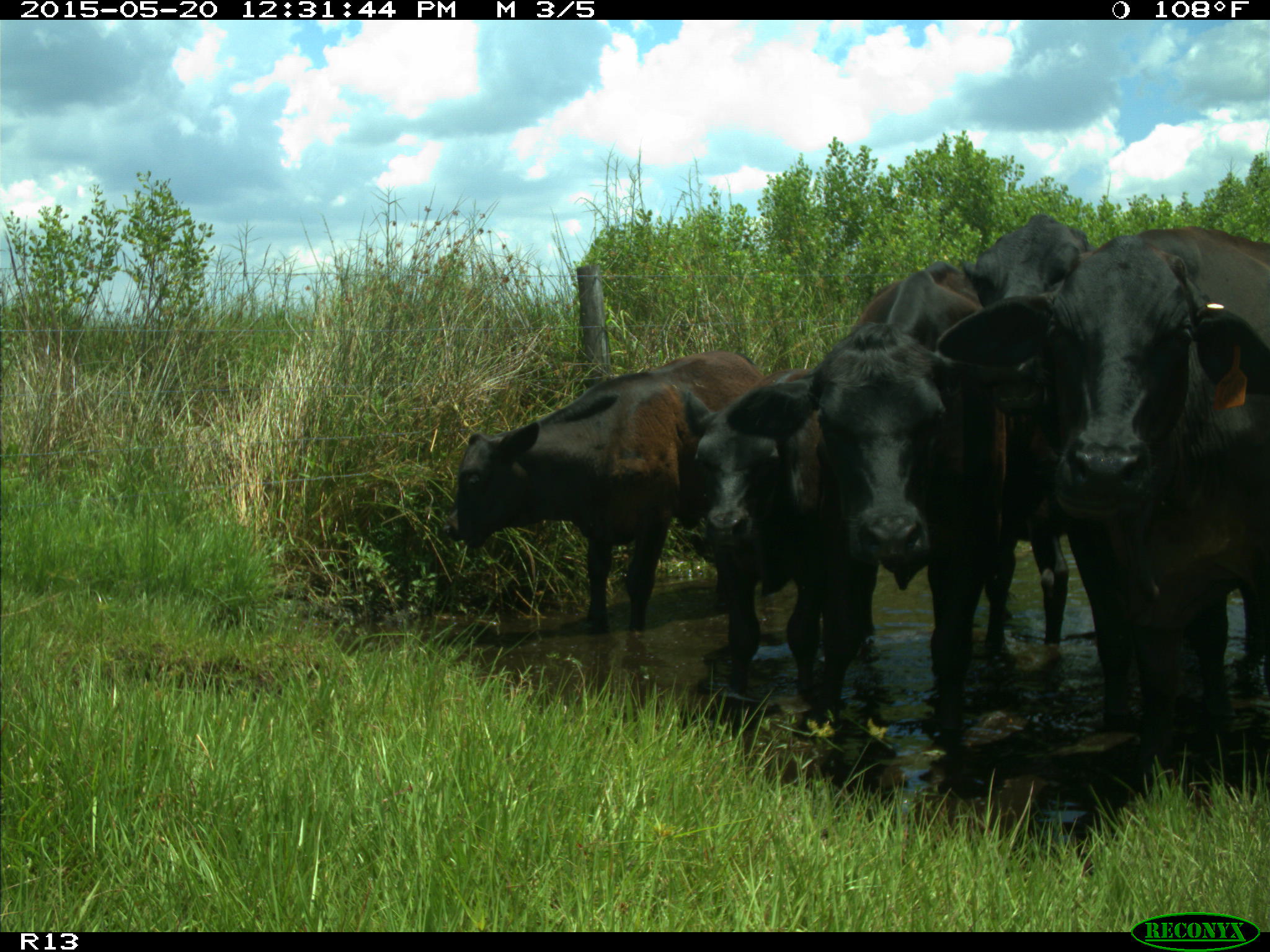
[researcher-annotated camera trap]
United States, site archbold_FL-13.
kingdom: Animalia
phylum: Chordata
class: Mammalia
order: Artiodactyla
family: Bovidae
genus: Bos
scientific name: Bos taurus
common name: domestic cow